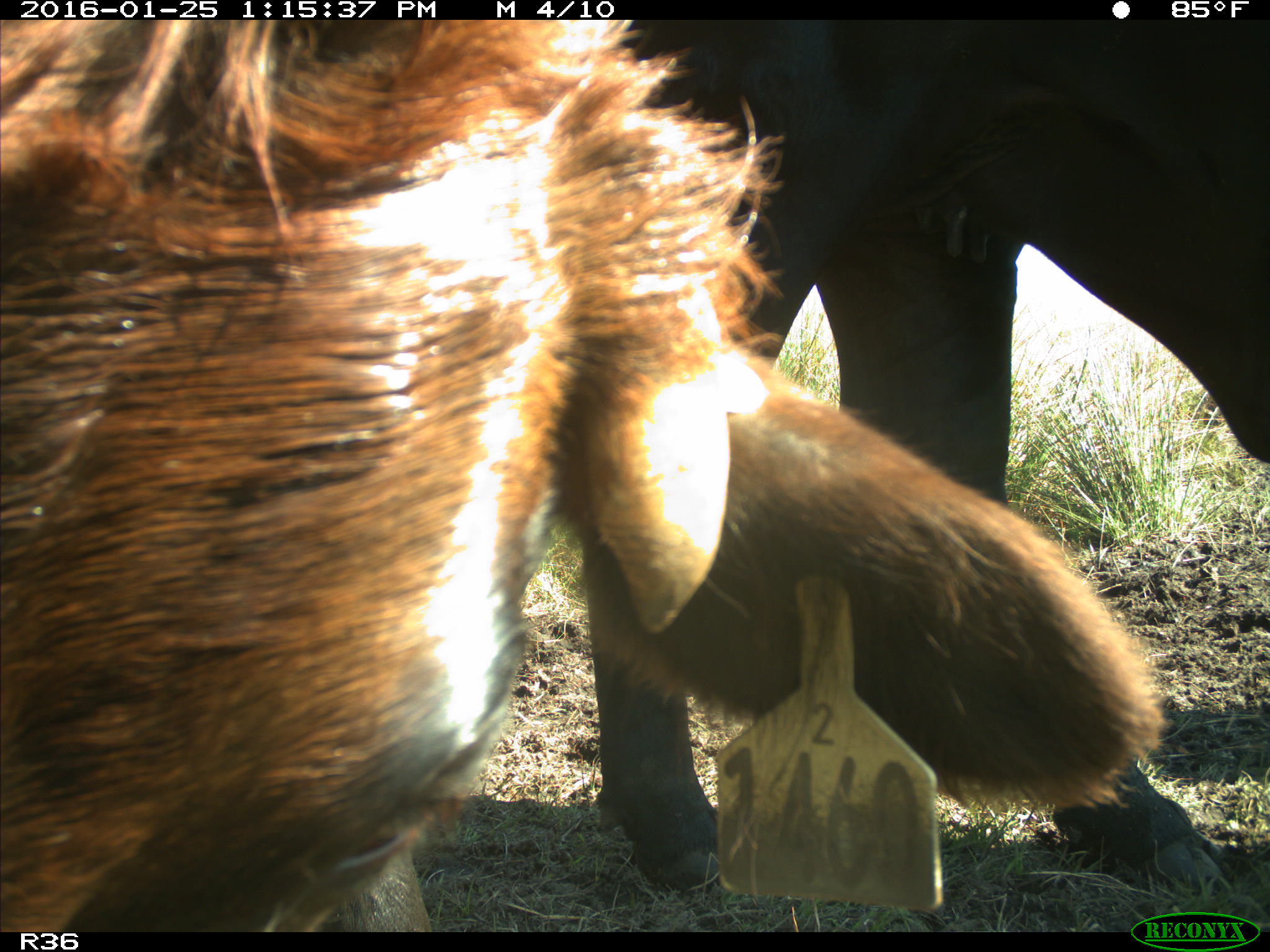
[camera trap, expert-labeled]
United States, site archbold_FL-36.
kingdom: Animalia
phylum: Chordata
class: Mammalia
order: Artiodactyla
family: Bovidae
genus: Bos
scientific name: Bos taurus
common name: domestic cow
Bos taurus (domestic cow).